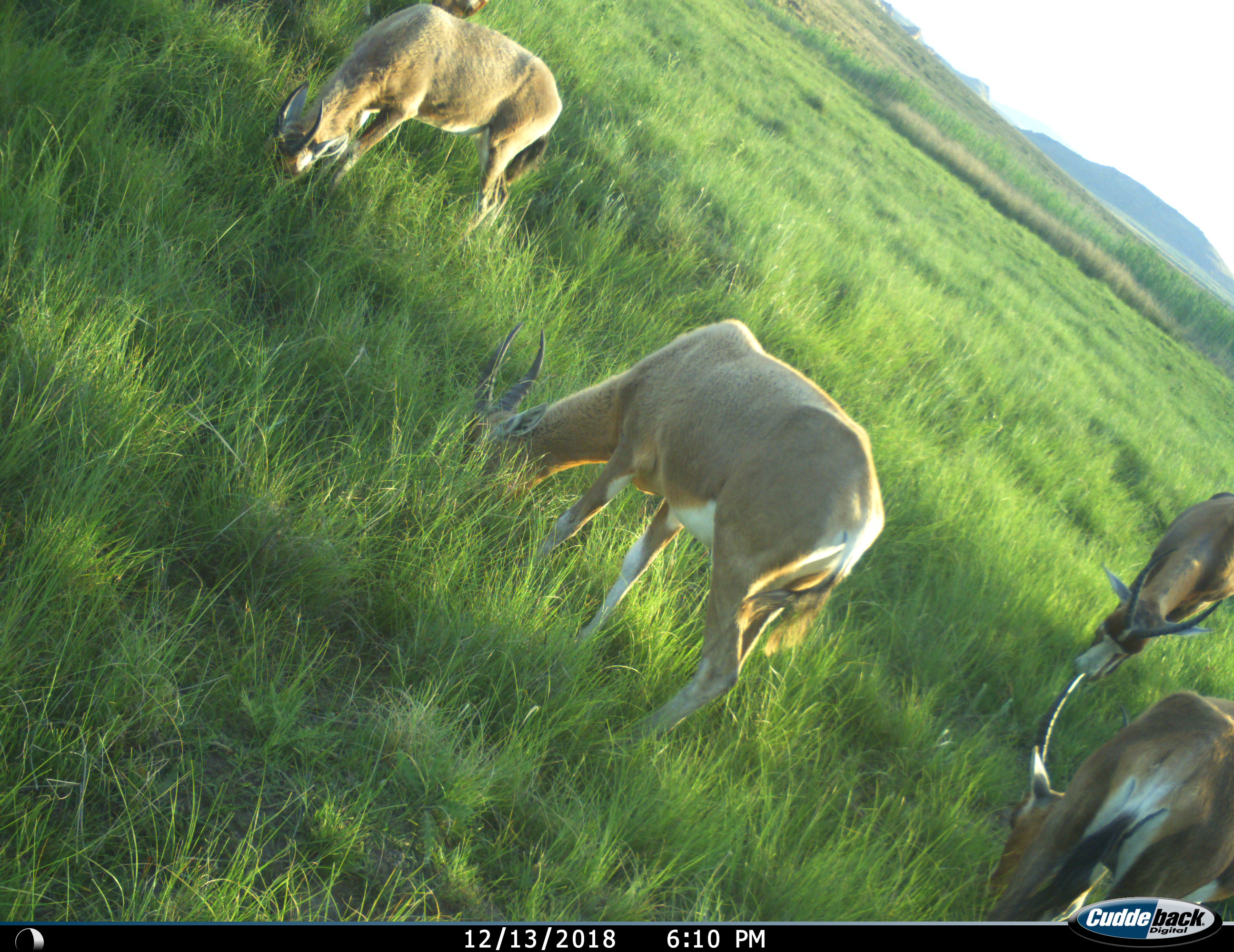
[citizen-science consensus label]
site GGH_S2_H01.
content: unidentified animal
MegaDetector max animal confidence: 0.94